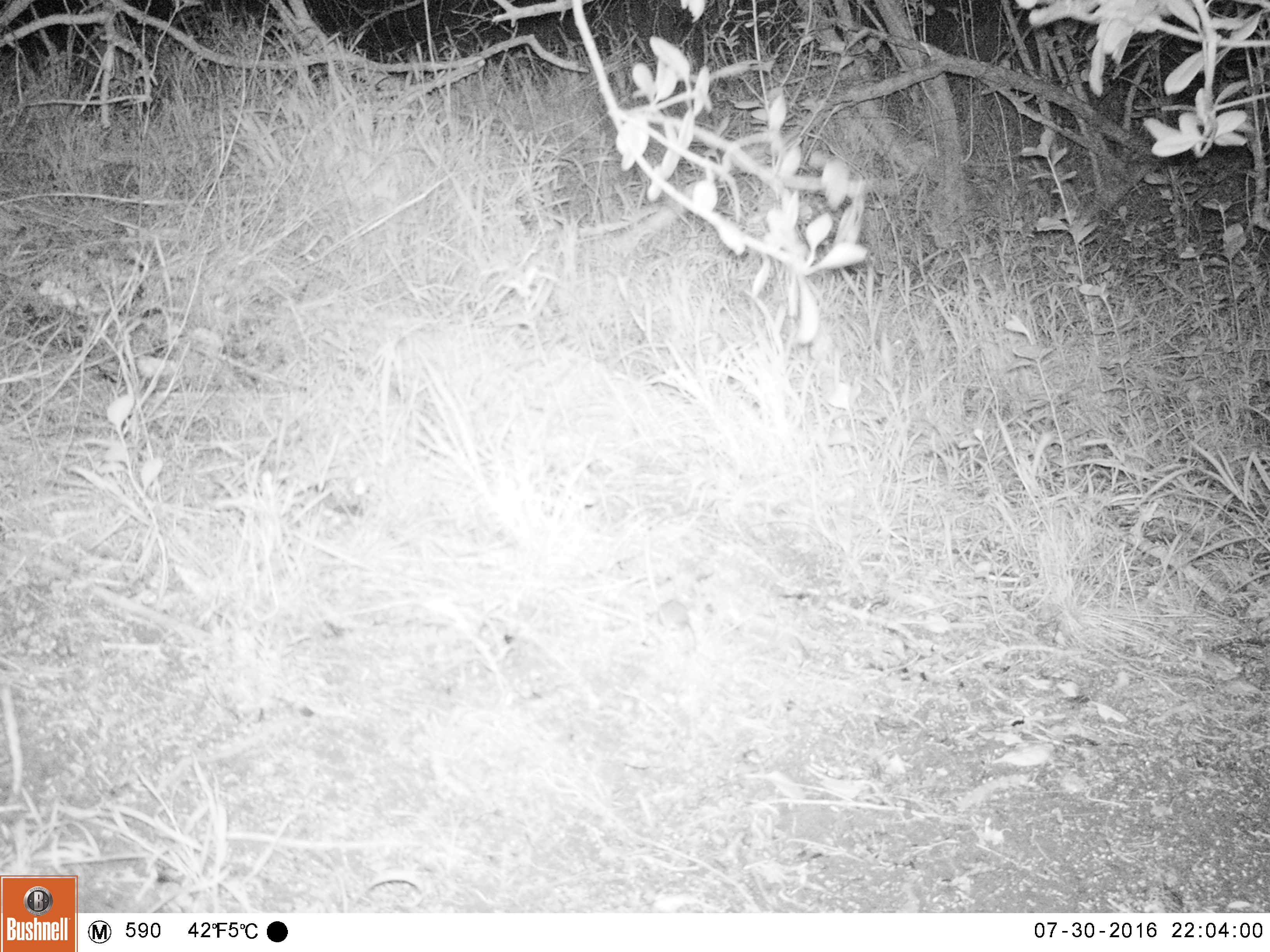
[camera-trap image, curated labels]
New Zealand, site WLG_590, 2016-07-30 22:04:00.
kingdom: Animalia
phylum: Chordata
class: Mammalia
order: Rodentia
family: Muridae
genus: Mus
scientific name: Mus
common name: mouse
Mouse (Mus).